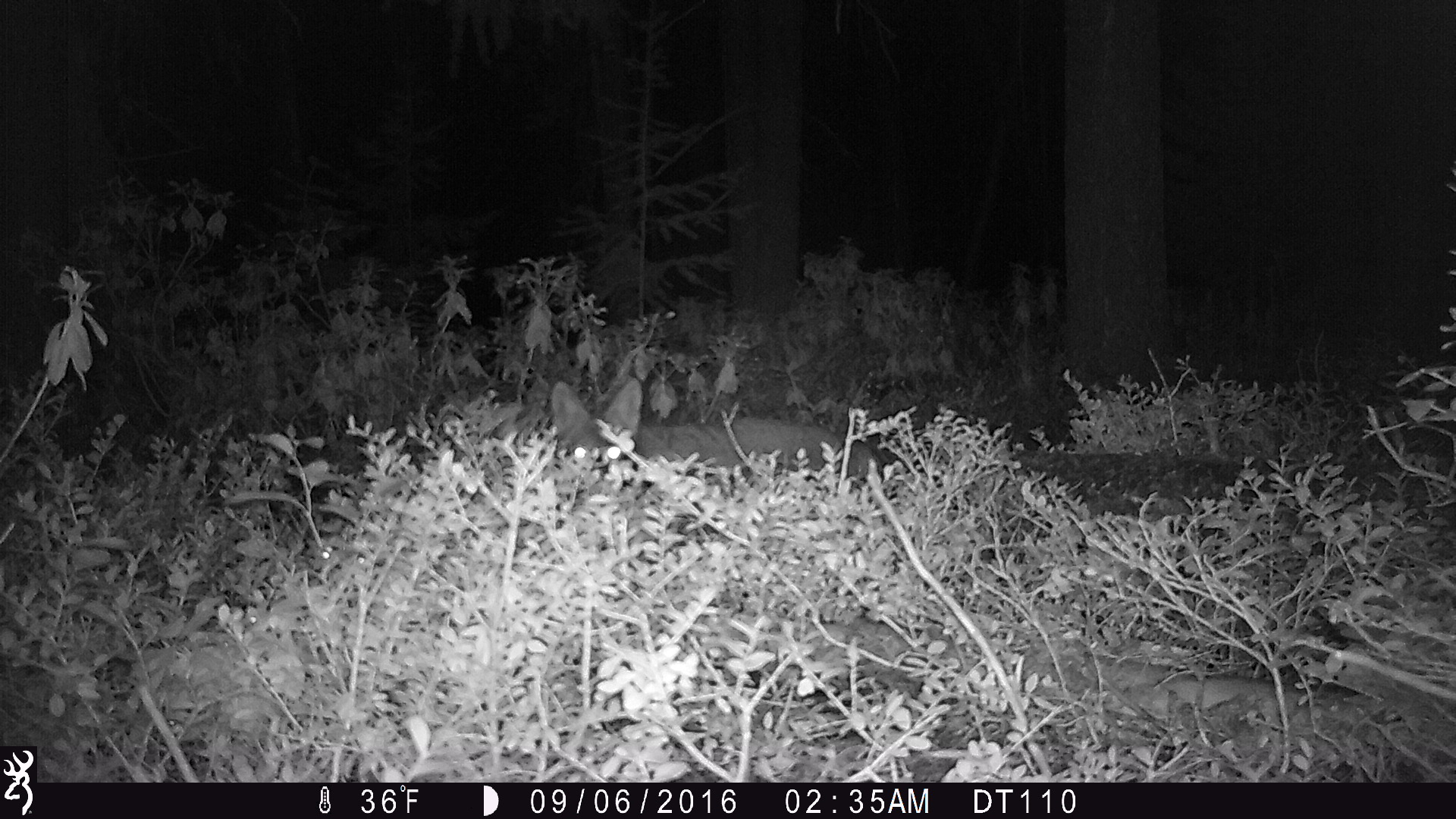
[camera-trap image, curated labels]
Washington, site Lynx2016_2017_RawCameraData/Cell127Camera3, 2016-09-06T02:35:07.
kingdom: Animalia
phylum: Chordata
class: Mammalia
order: Carnivora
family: Canidae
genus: Canis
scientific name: Canis latrans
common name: coyote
Canis latrans (coyote). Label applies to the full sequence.